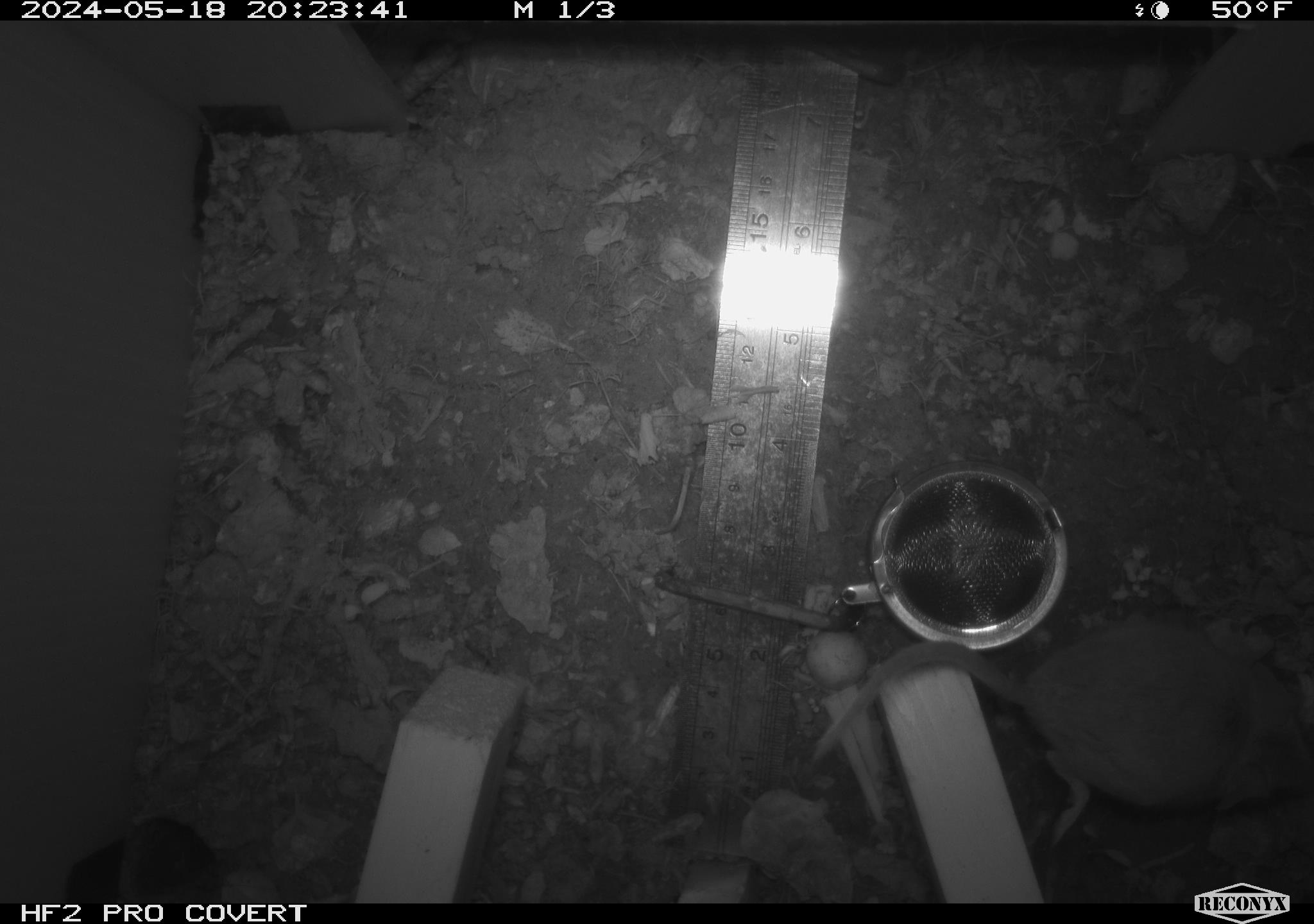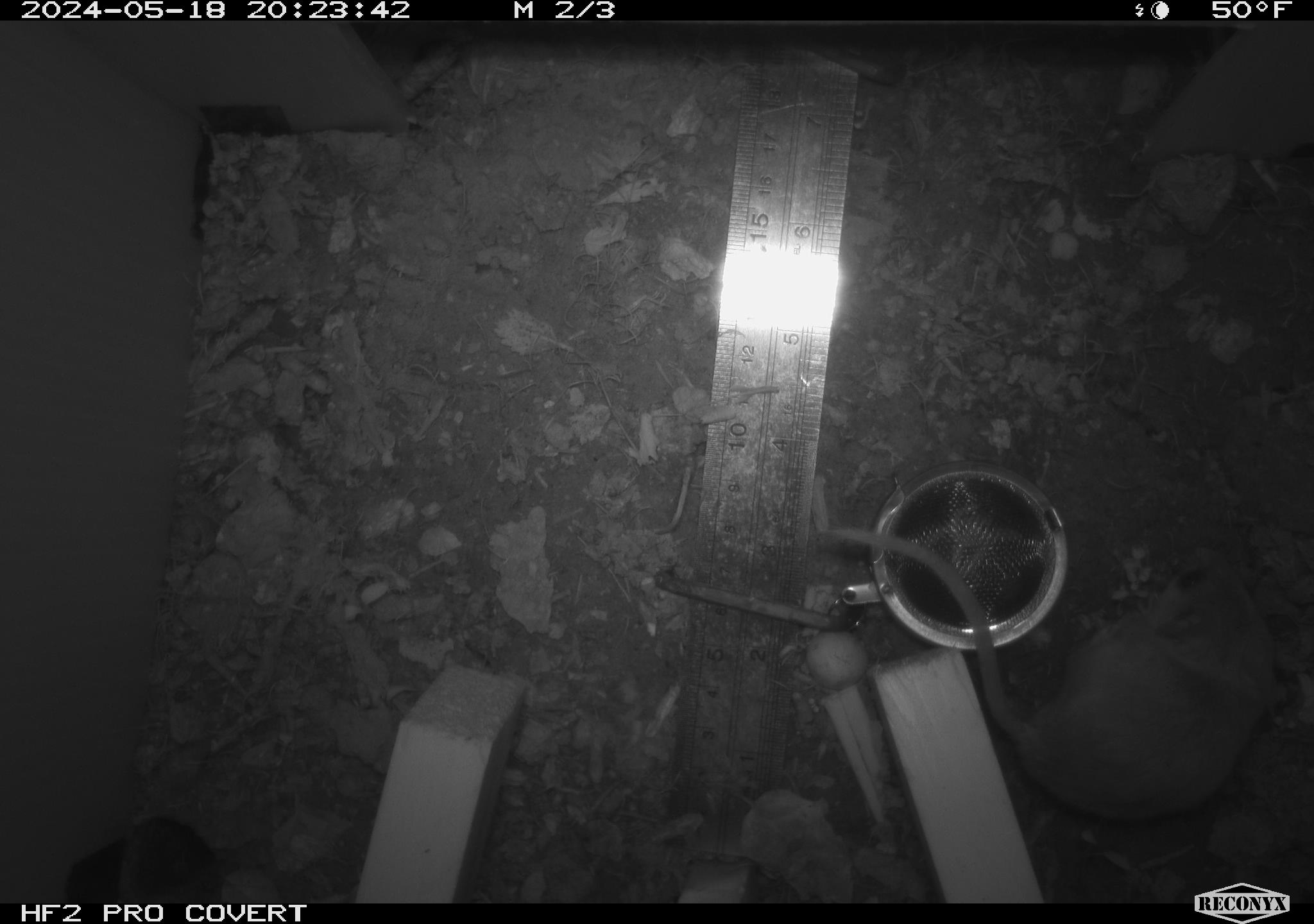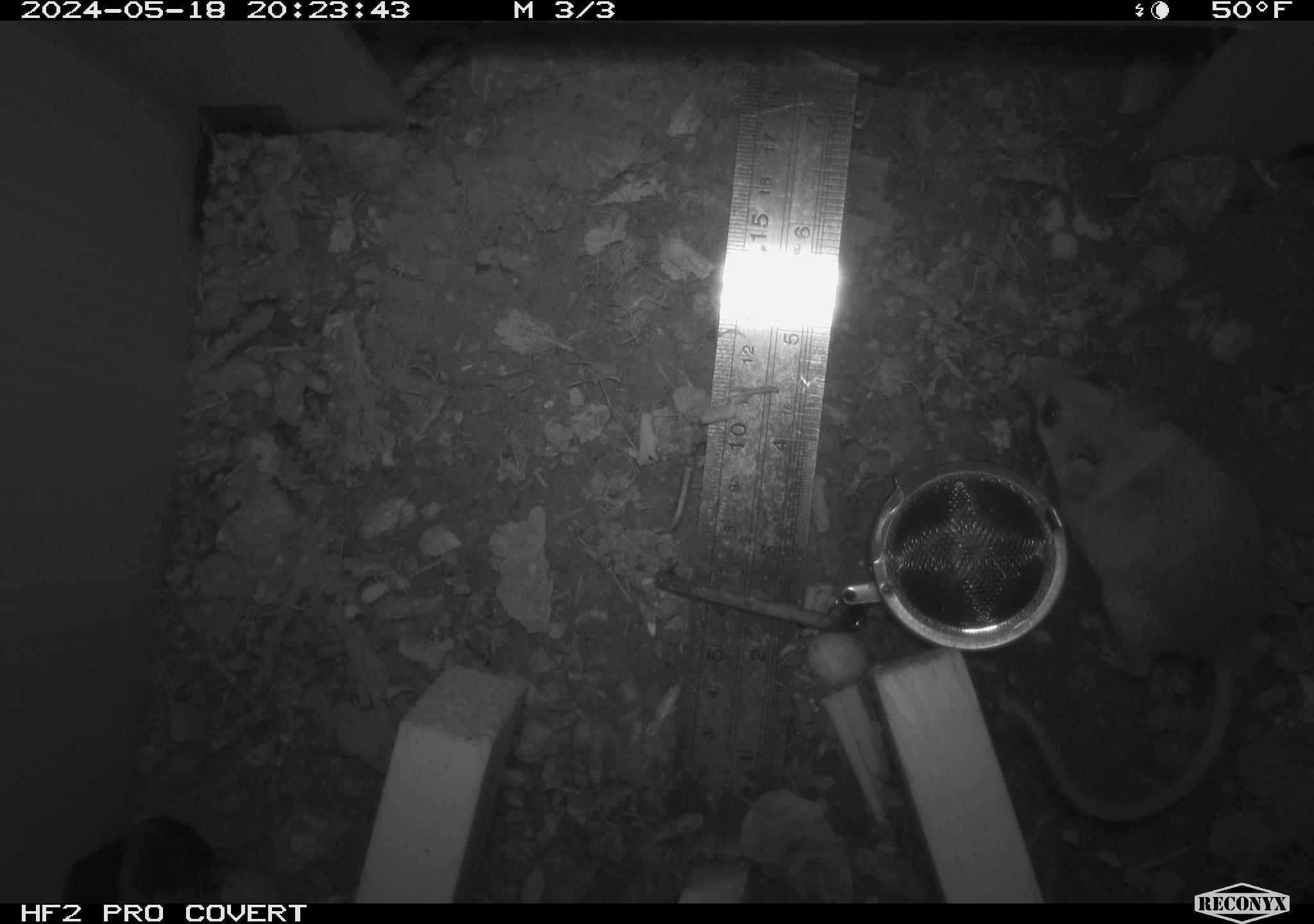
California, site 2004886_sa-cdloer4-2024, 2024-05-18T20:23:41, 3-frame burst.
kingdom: Animalia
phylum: Chordata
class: Mammalia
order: Rodentia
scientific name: Rodentia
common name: mouse species